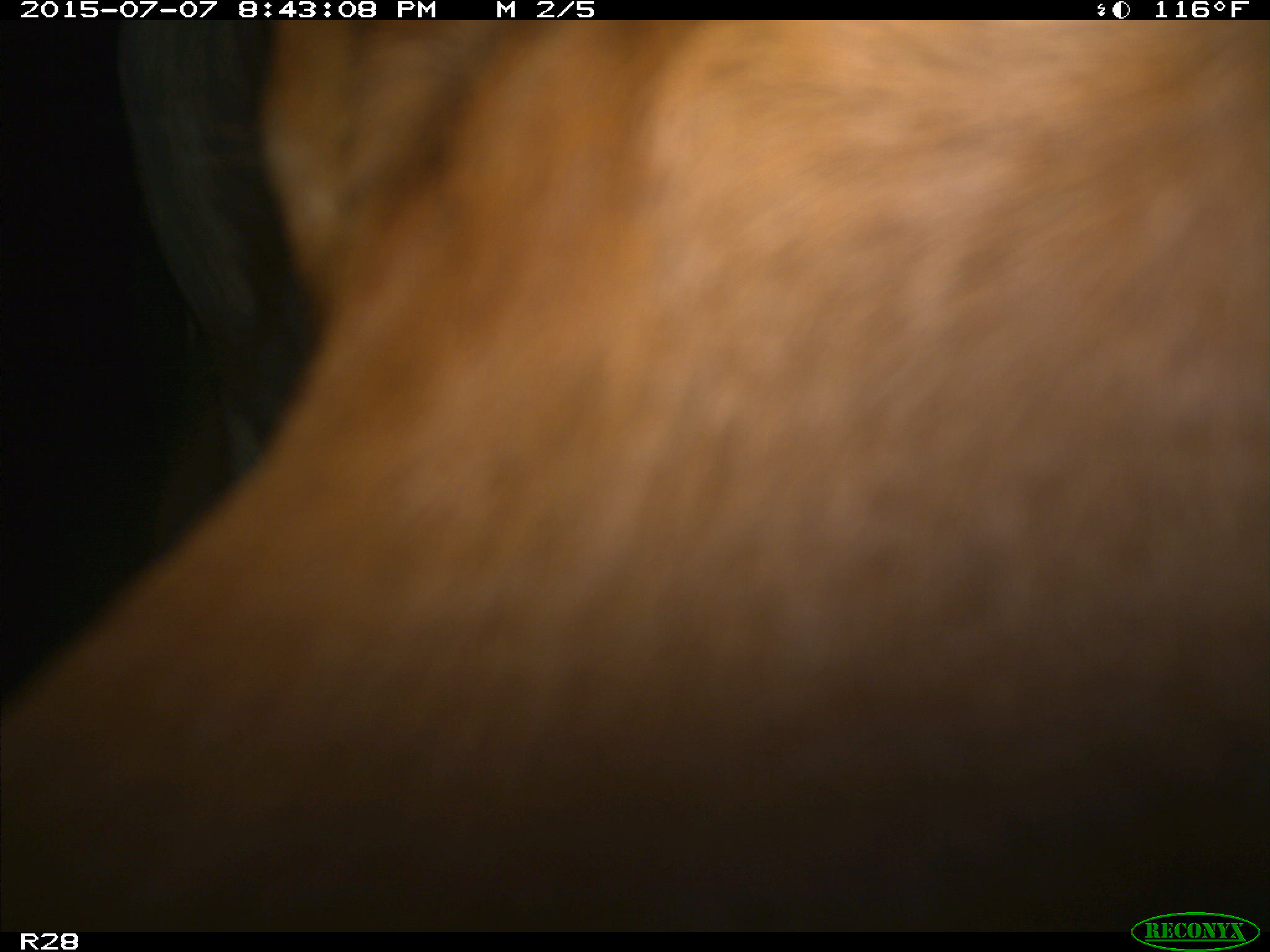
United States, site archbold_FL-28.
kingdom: Animalia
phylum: Chordata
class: Mammalia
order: Artiodactyla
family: Bovidae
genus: Bos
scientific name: Bos taurus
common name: domestic cow